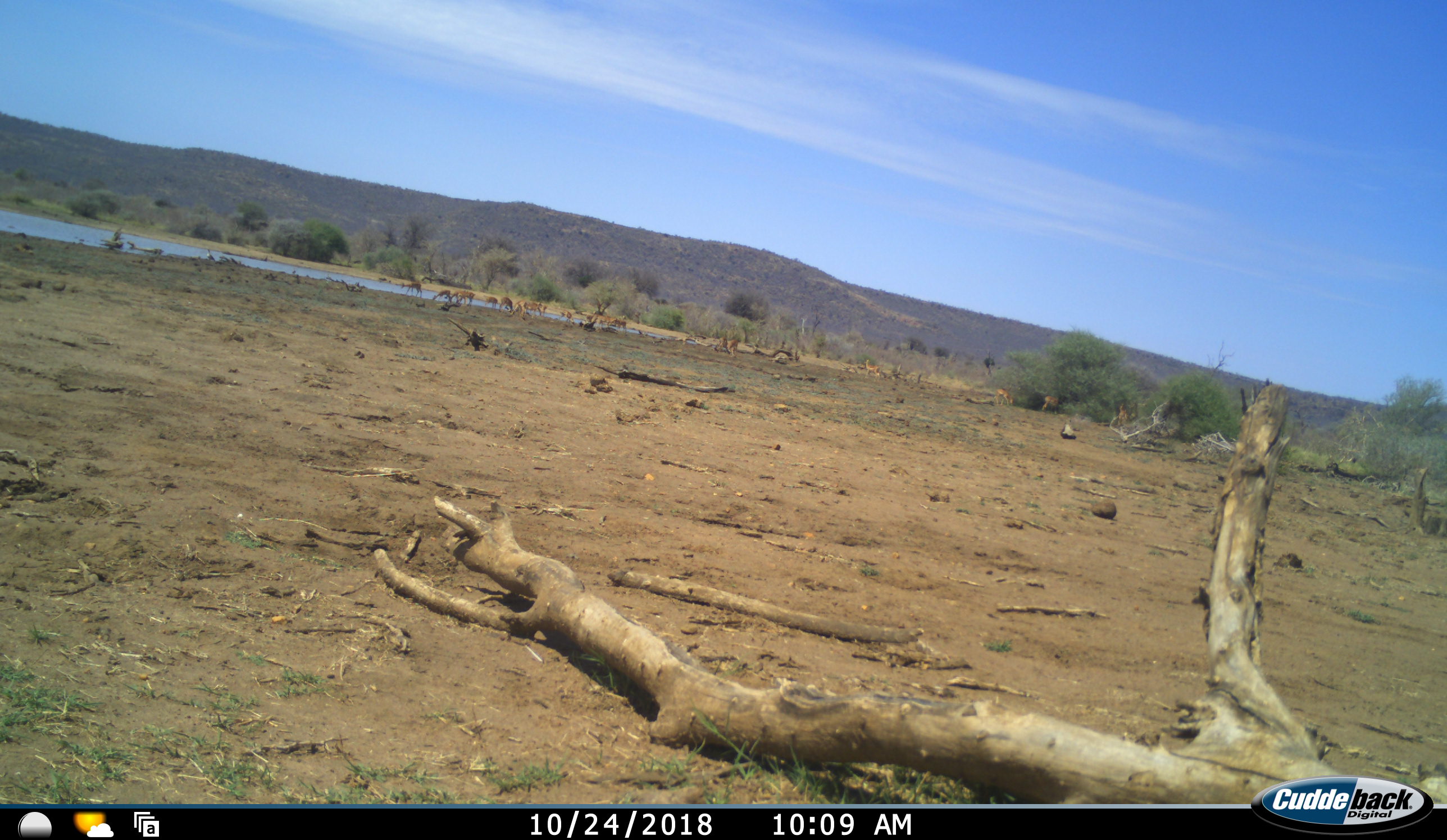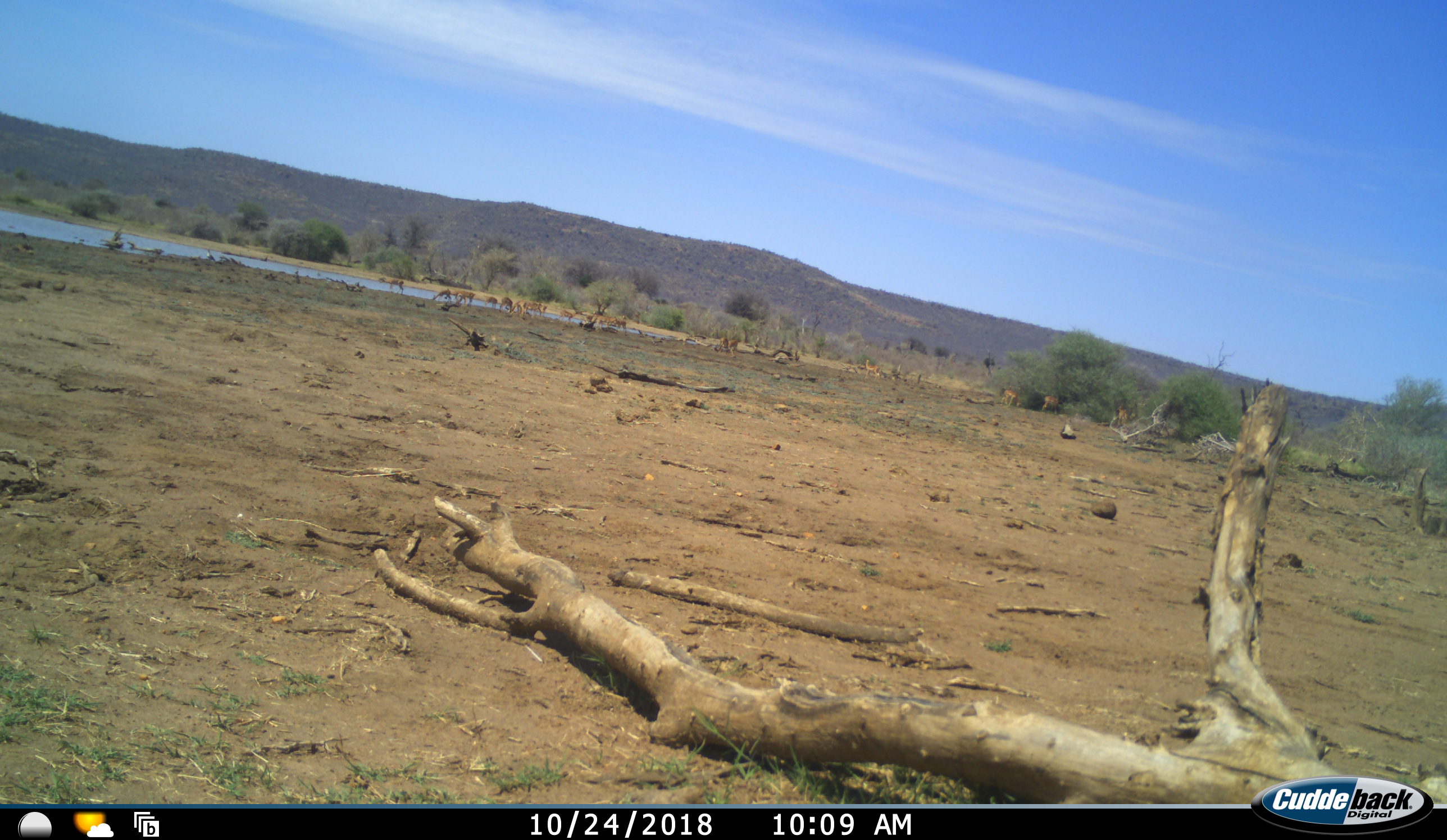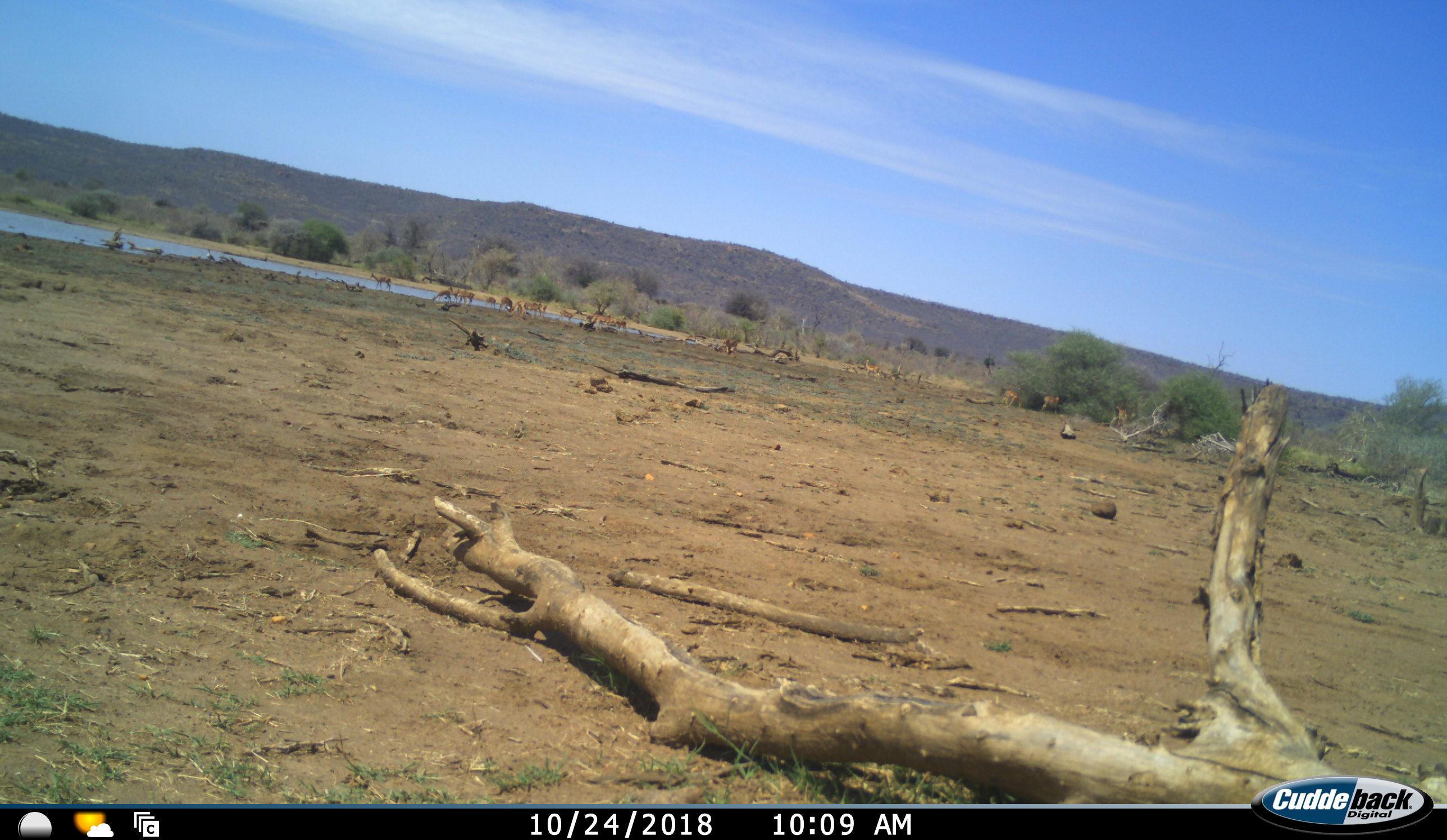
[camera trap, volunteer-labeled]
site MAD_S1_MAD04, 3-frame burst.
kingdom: Animalia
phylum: Chordata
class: Mammalia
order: Artiodactyla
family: Bovidae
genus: Aepyceros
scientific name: Aepyceros melampus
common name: impala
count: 11-50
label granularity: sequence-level